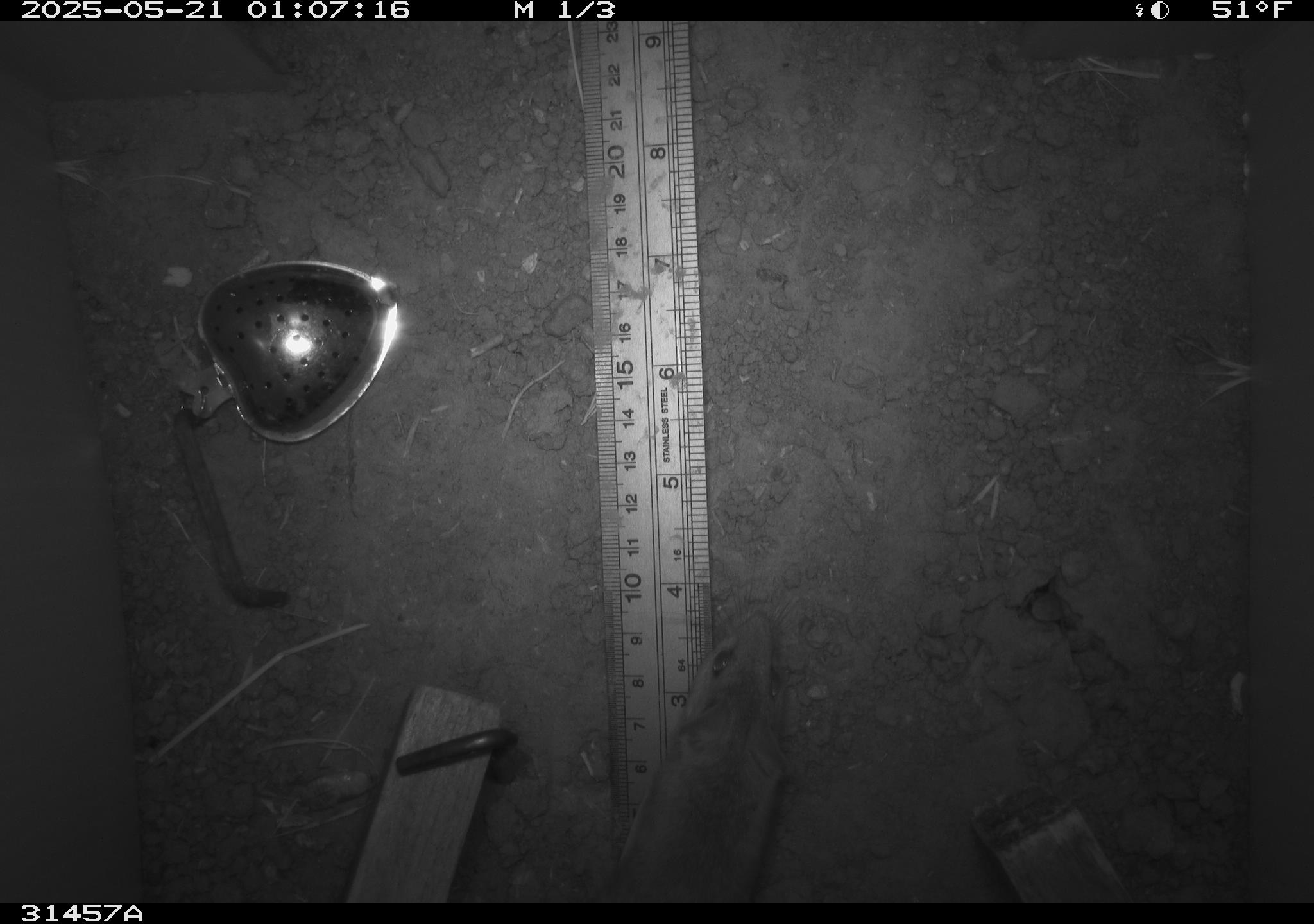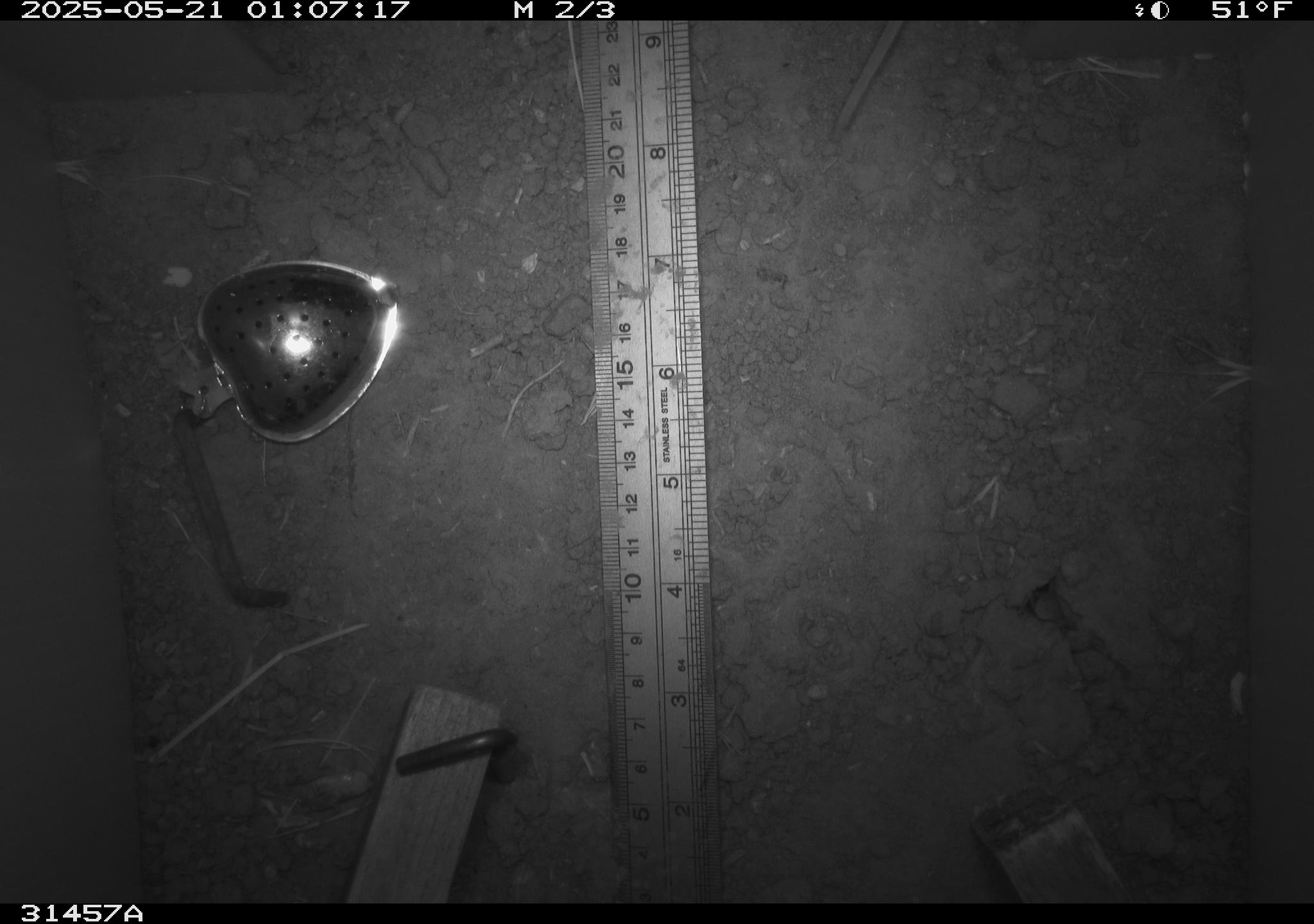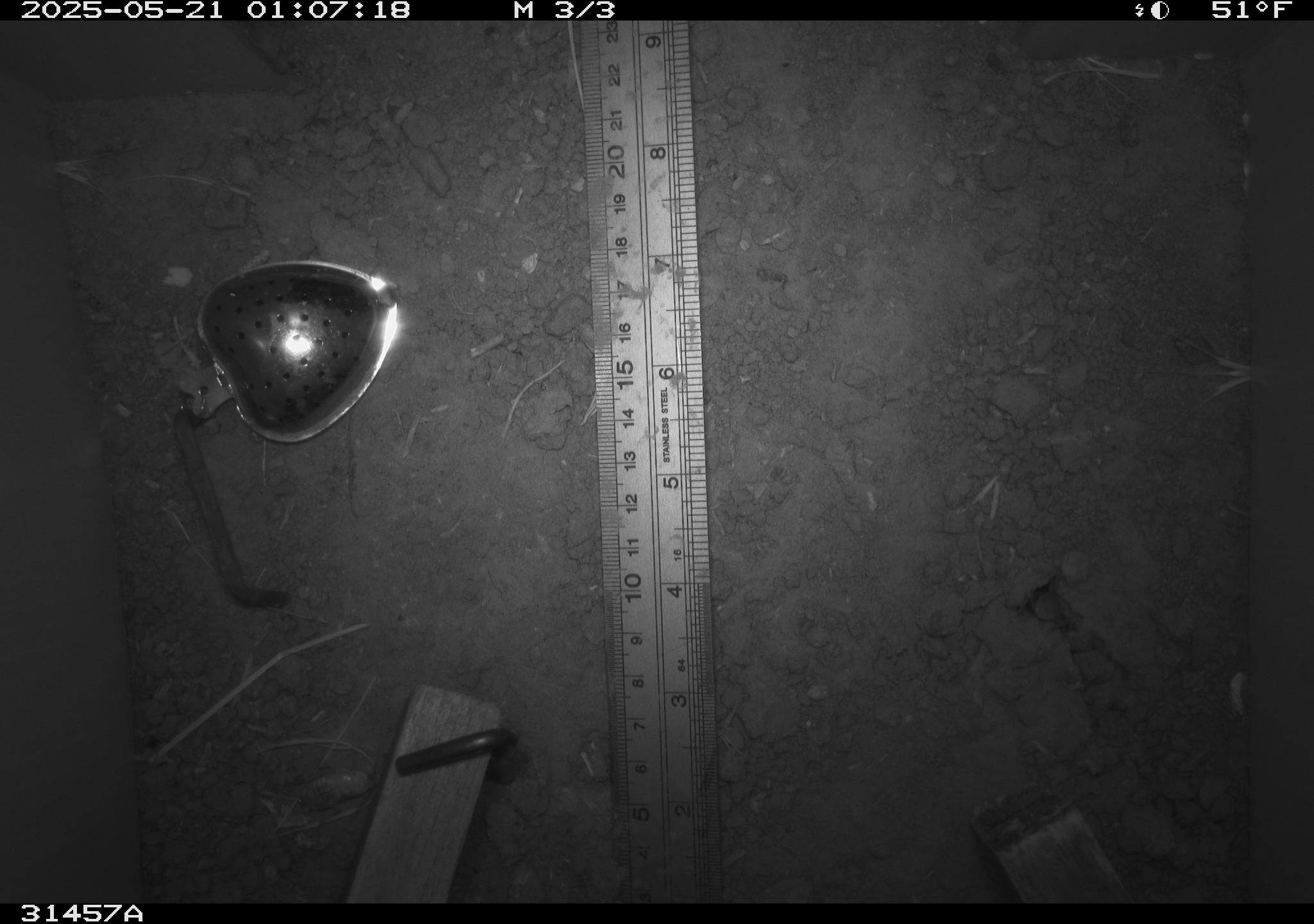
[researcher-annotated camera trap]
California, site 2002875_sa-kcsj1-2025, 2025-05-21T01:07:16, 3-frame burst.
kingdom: Animalia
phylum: Chordata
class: Mammalia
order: Rodentia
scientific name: Rodentia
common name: rodent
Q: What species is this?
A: Rodent (Rodentia).